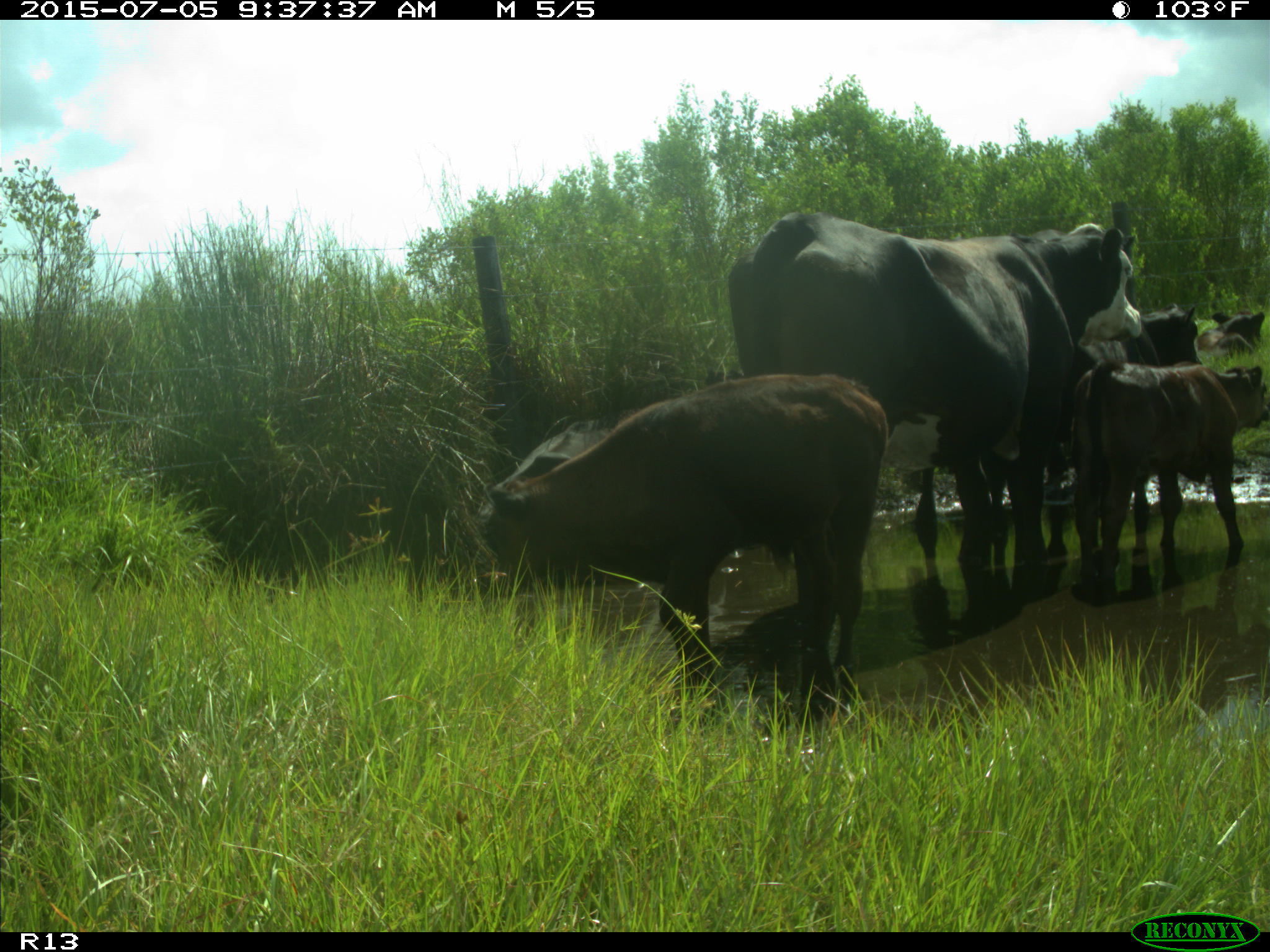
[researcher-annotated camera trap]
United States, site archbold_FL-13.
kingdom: Animalia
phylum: Chordata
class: Mammalia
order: Artiodactyla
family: Bovidae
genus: Bos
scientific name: Bos taurus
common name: domestic cow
Bos taurus (domestic cow).